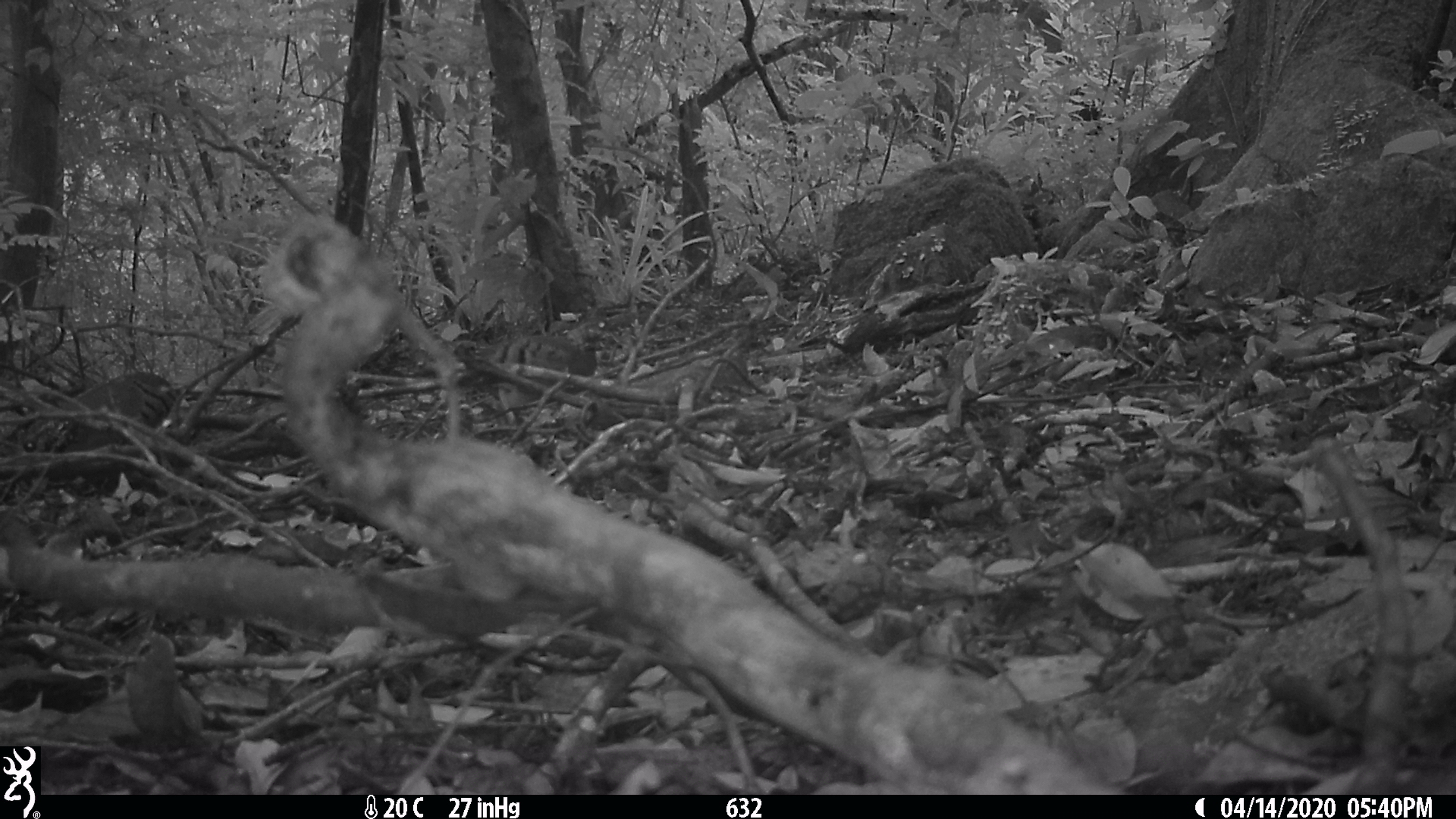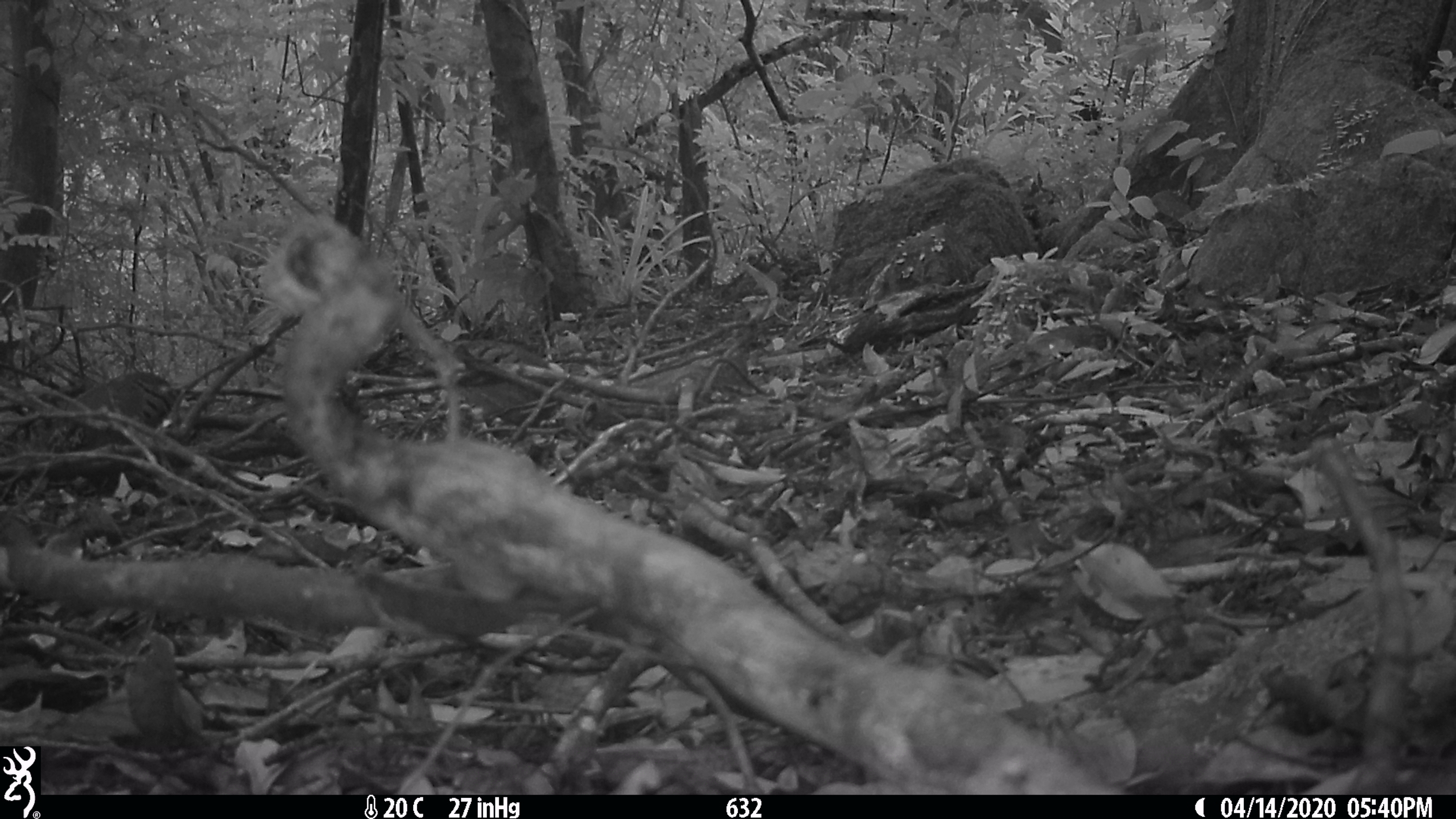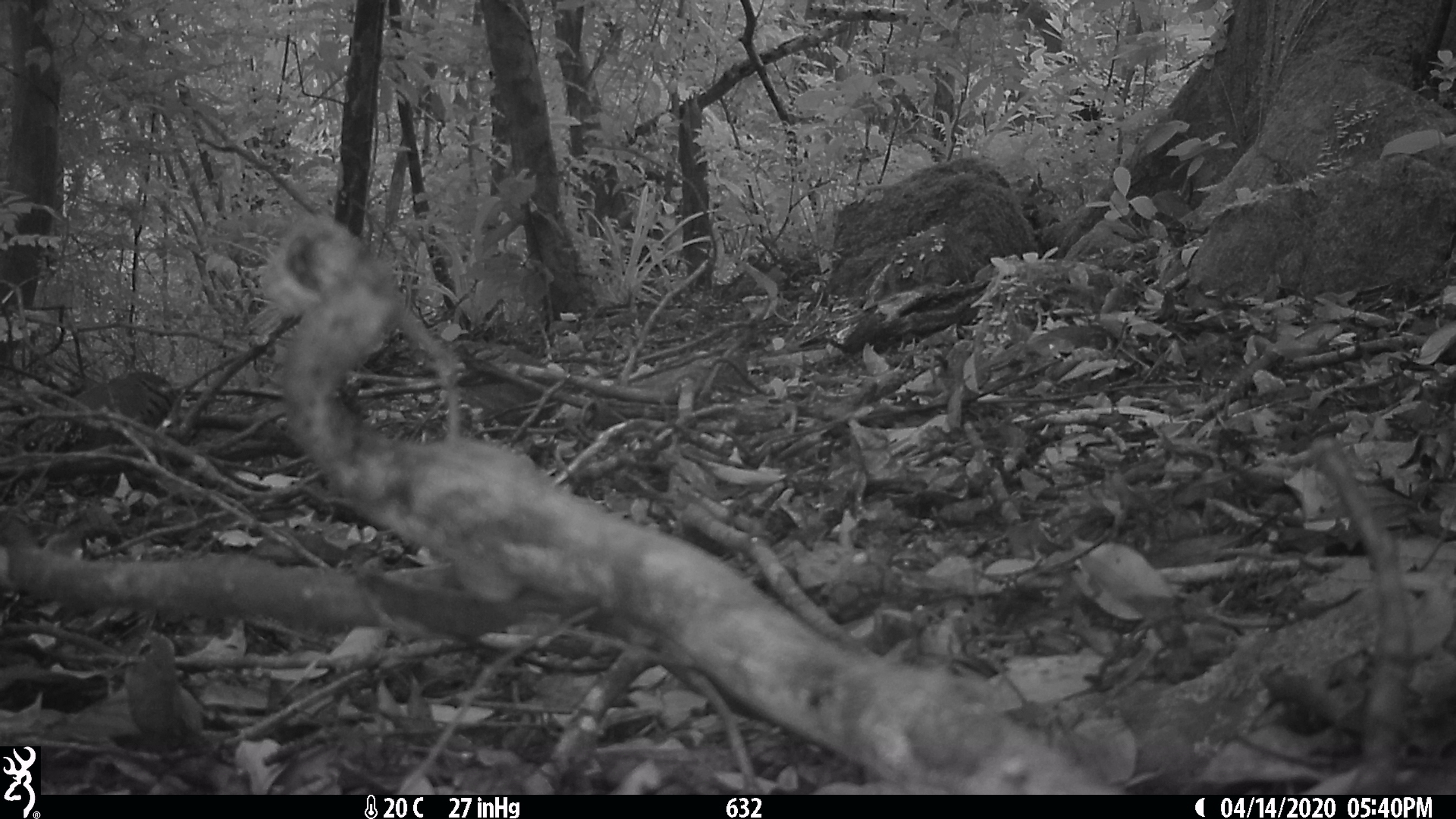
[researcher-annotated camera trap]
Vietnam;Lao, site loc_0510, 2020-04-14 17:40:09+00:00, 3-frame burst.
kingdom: Animalia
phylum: Chordata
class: Aves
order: Galliformes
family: Phasianidae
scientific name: Phasianidae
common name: partridge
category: unidentified partridge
Unidentified partridge (partridge) (Phasianidae). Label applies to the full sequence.